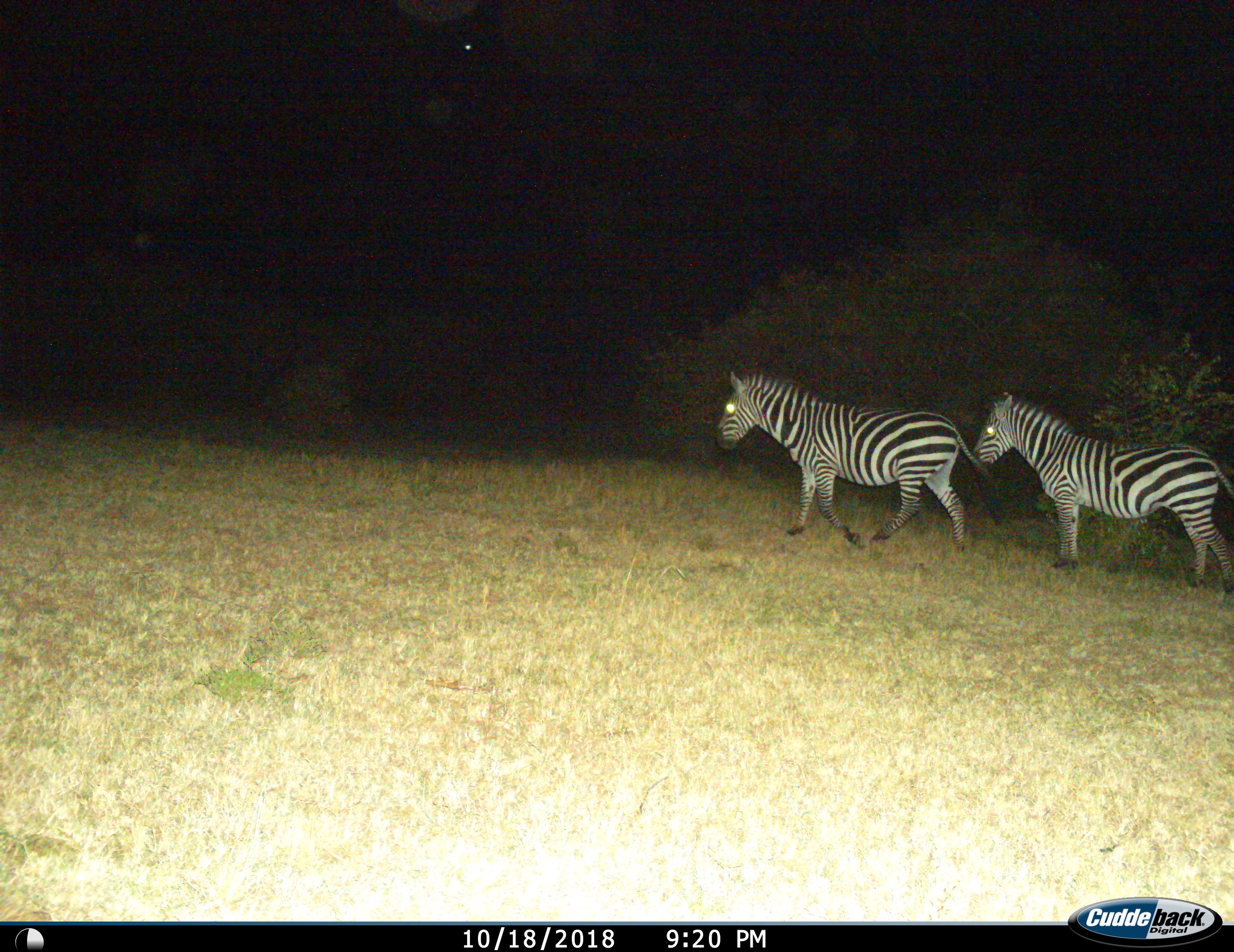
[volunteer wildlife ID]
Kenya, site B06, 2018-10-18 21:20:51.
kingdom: Animalia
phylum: Chordata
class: Mammalia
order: Perissodactyla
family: Equidae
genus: Equus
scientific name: Equus quagga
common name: plains zebra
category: zebra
Zebra (plains zebra) (Equus quagga), count 2. Behavior (volunteer vote fractions): standing 30%, resting 0%, moving 90%, interacting 0%. Young present (vote fraction): 0%. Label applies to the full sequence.